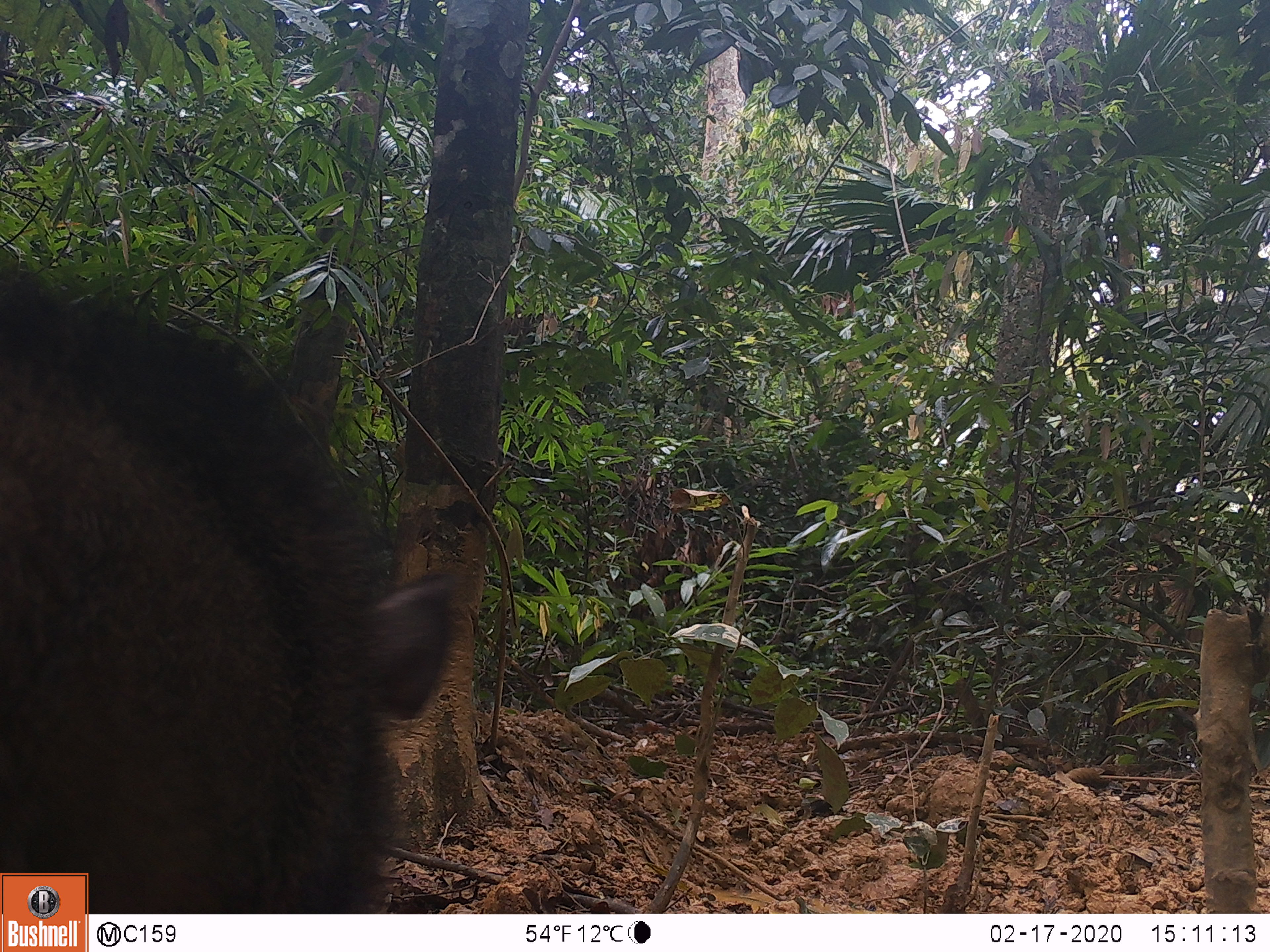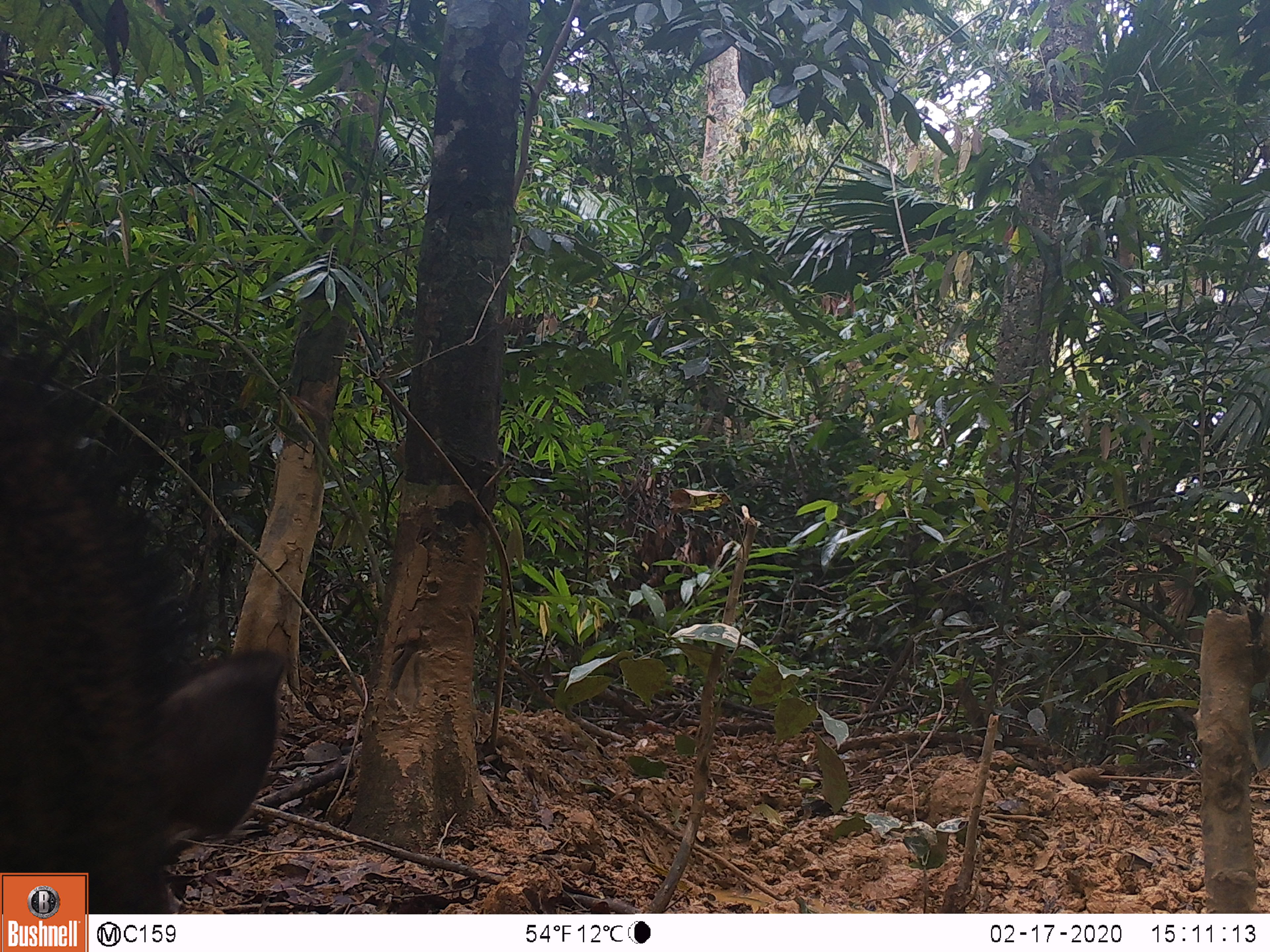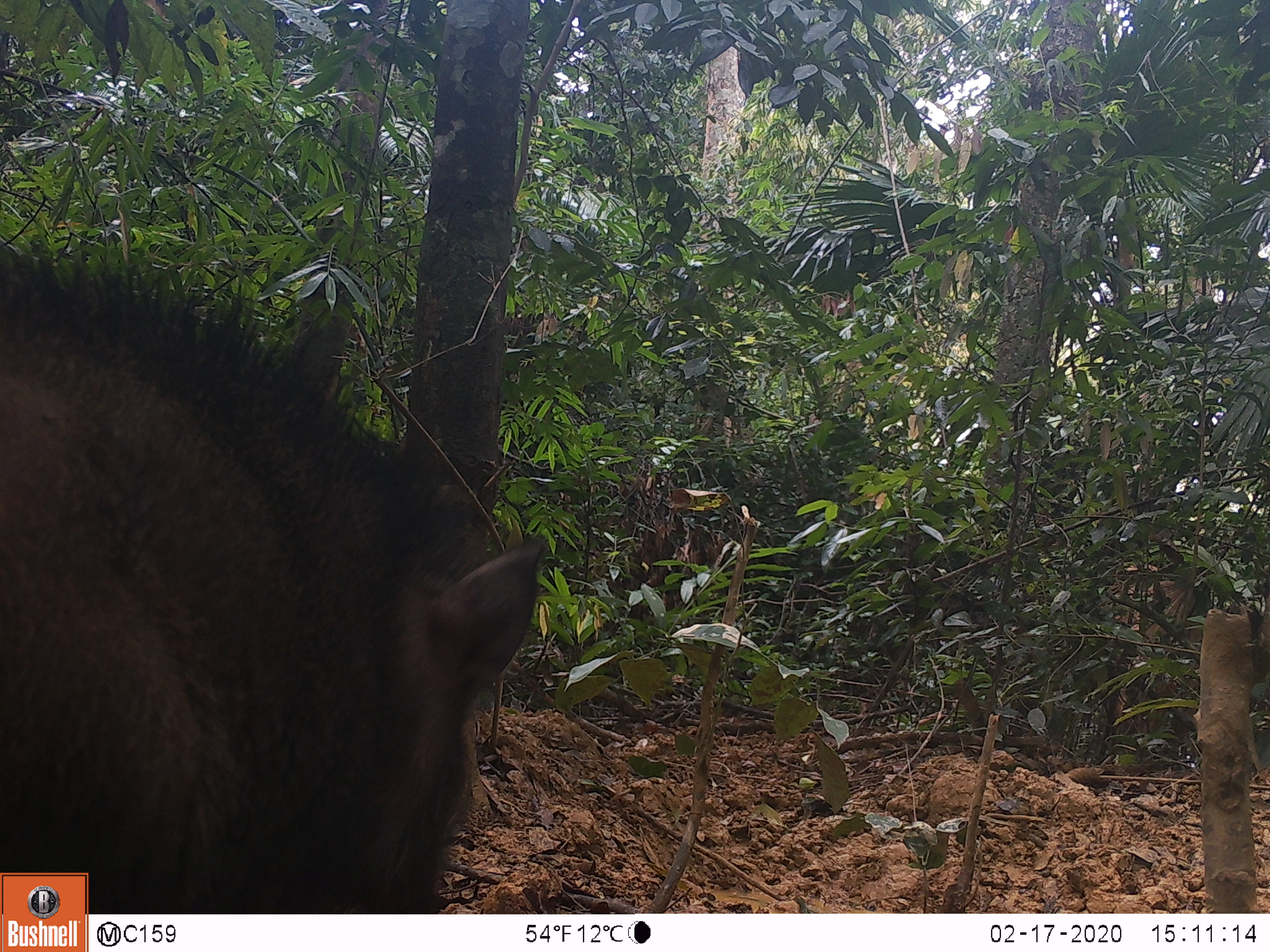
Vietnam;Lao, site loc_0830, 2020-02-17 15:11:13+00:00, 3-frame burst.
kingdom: Animalia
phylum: Chordata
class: Mammalia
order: Artiodactyla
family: Suidae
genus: Sus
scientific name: Sus scrofa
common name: eurasian wild pig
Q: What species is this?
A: Eurasian wild pig (Sus scrofa).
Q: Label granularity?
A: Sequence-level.